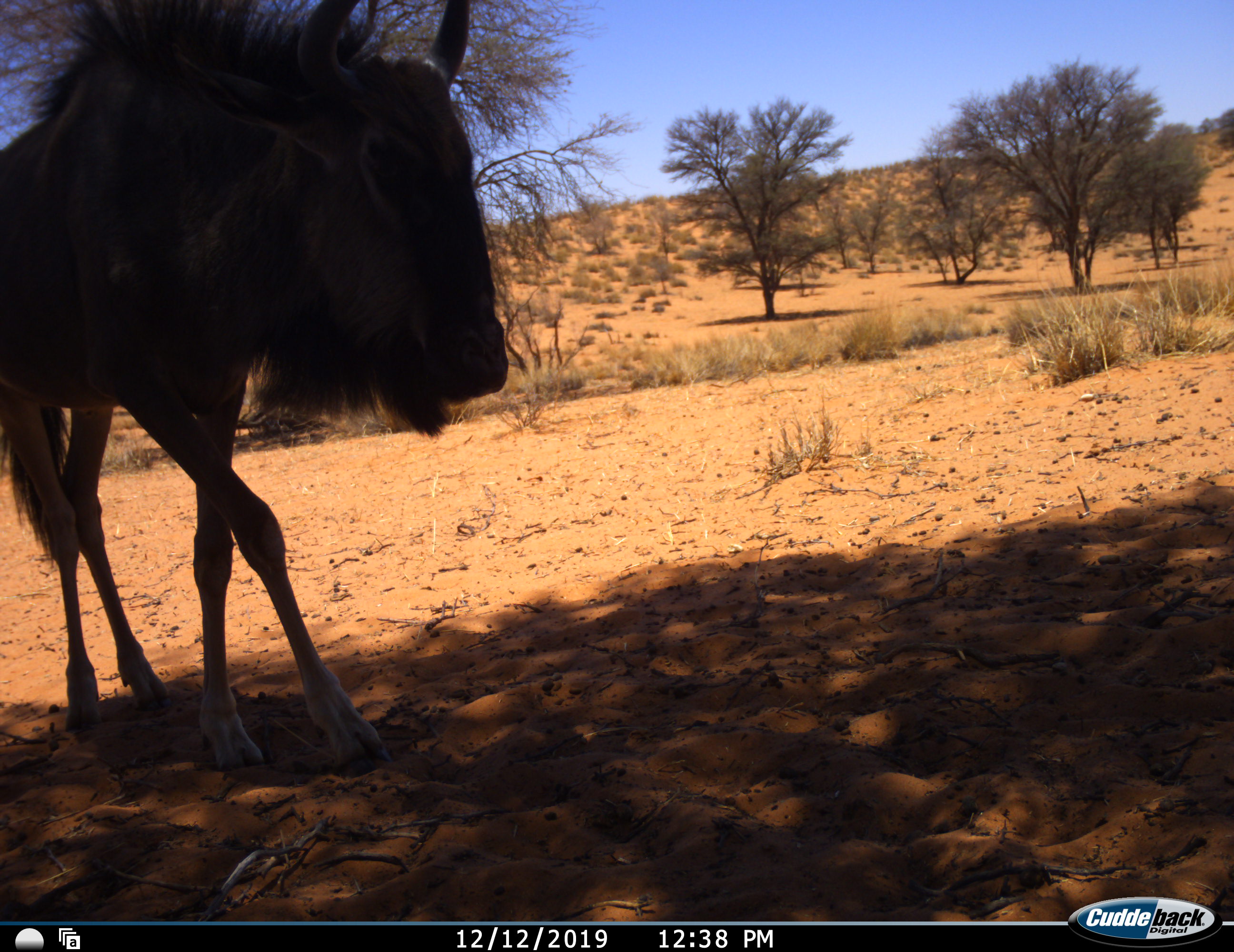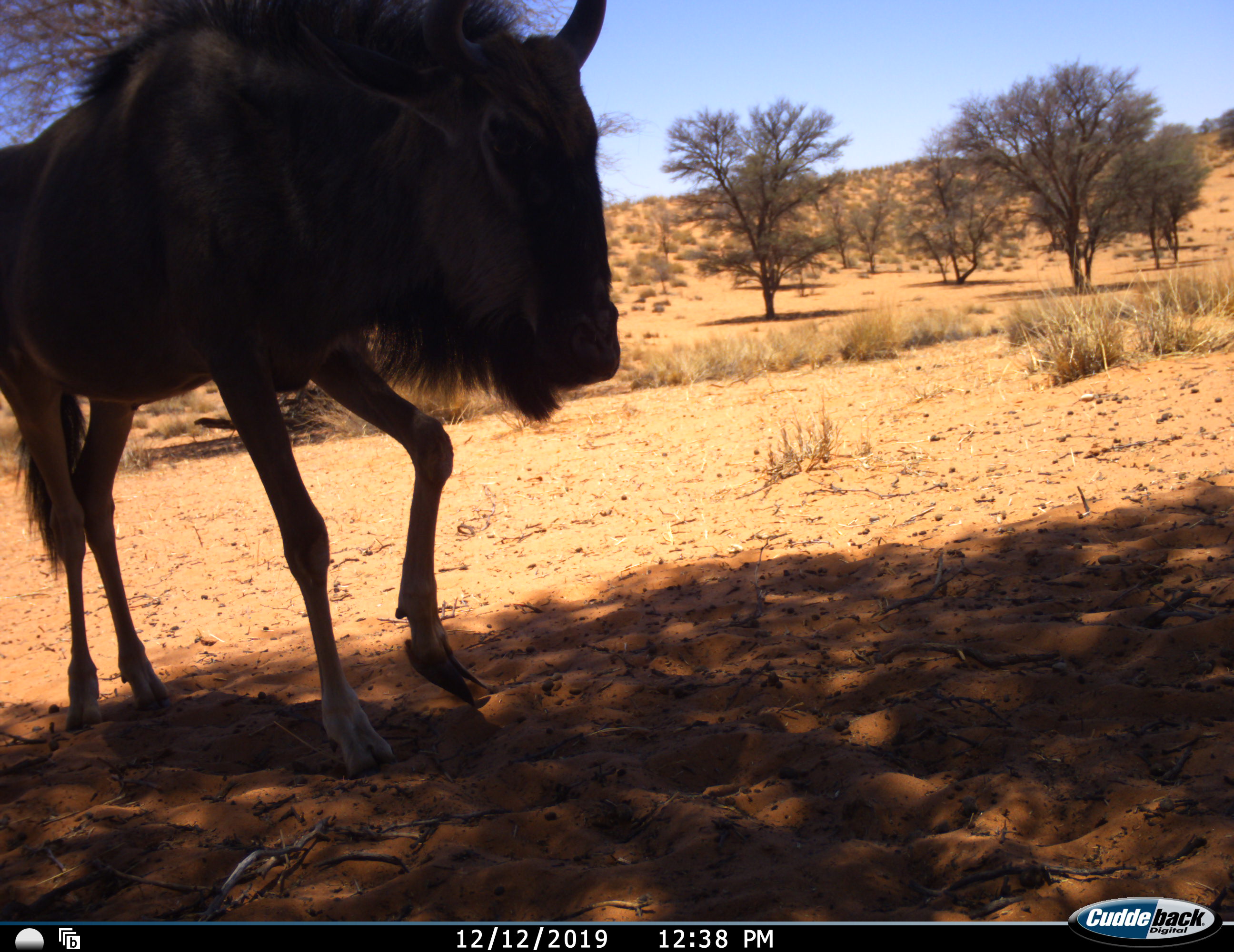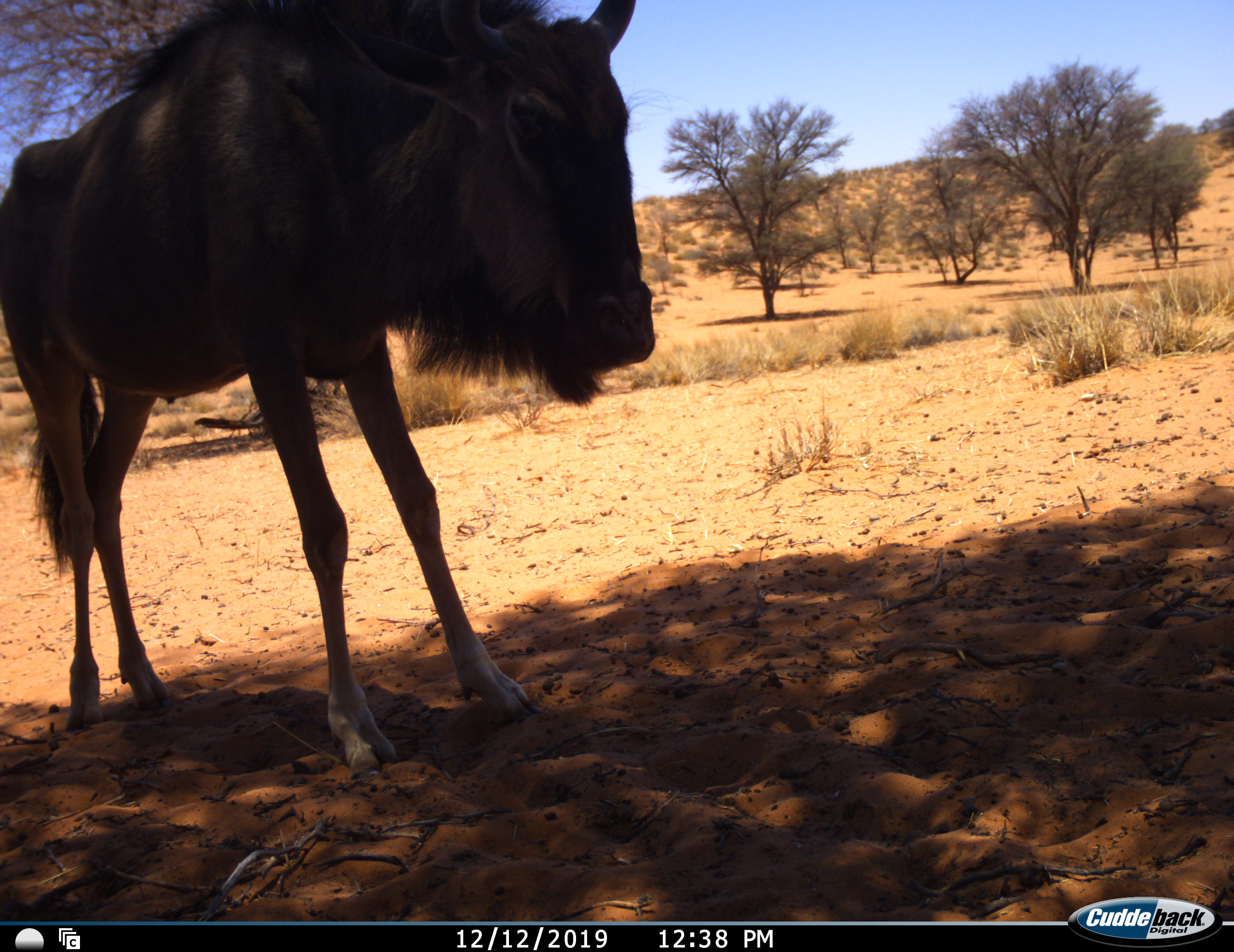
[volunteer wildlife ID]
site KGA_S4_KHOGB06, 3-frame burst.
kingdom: Animalia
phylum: Chordata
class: Mammalia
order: Artiodactyla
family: Bovidae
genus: Connochaetes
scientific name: Connochaetes taurinus taurinus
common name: blue wildebeest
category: wildebeestblue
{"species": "wildebeestblue (blue wildebeest) (Connochaetes taurinus taurinus)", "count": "1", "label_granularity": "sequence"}